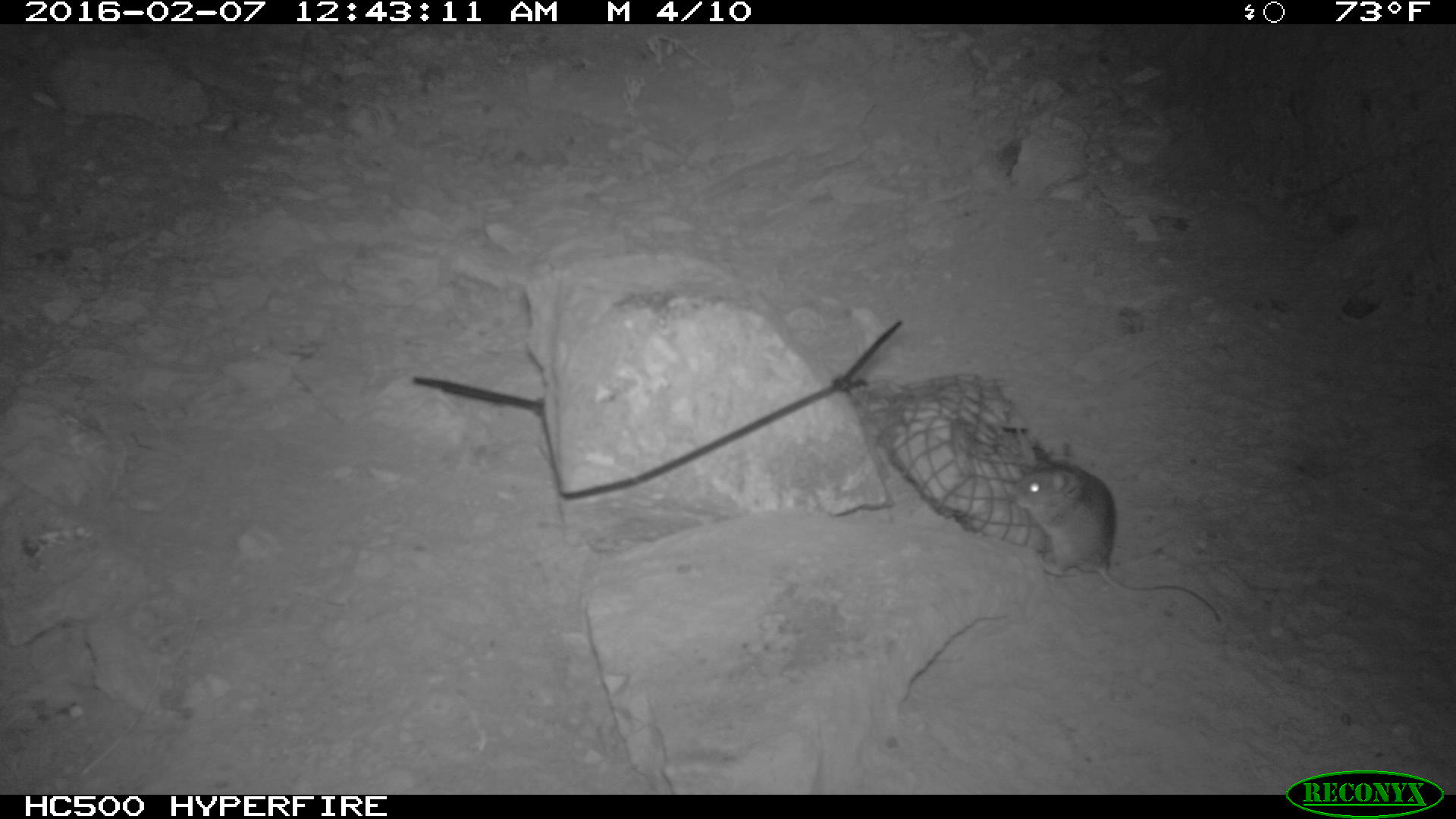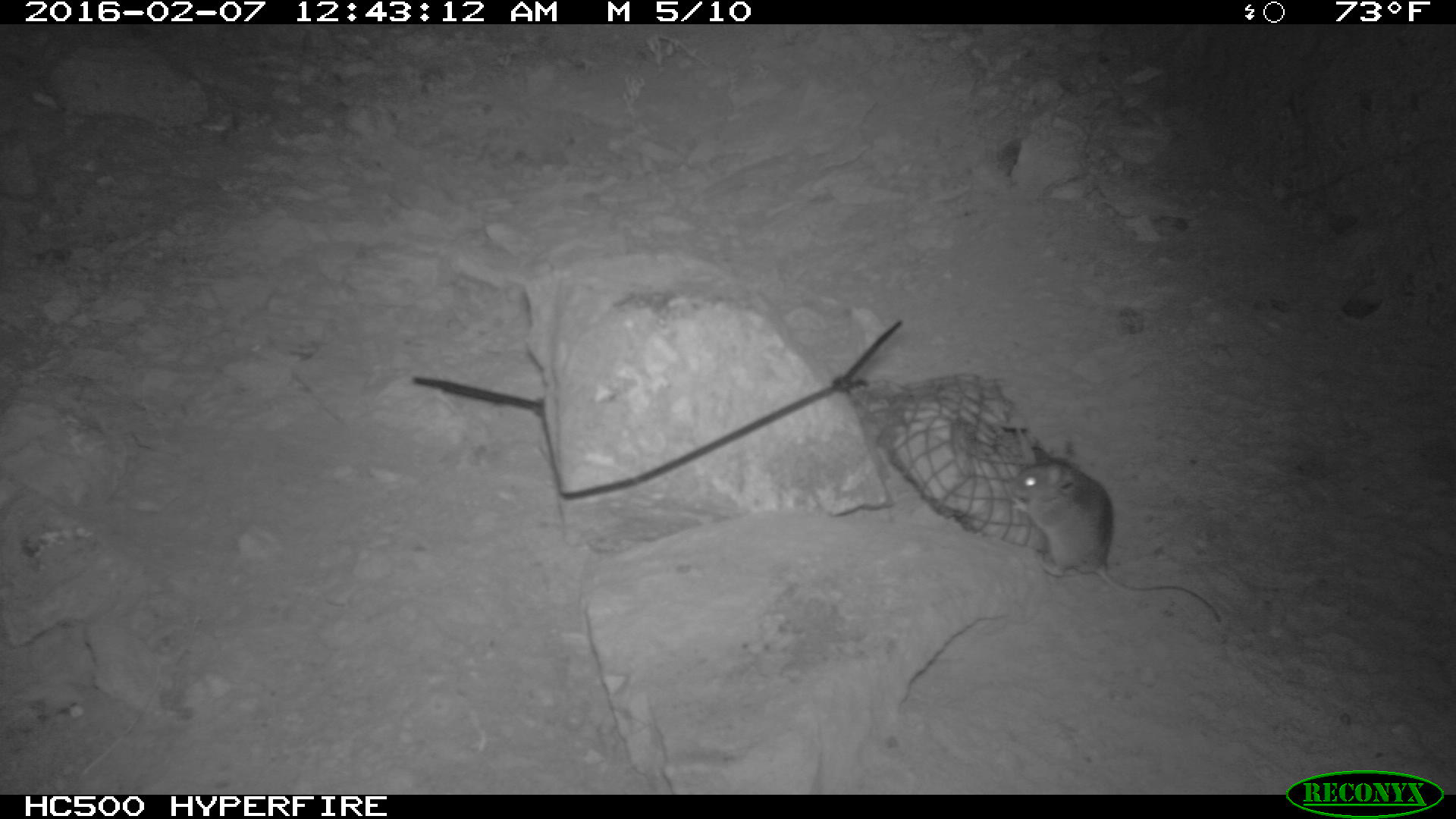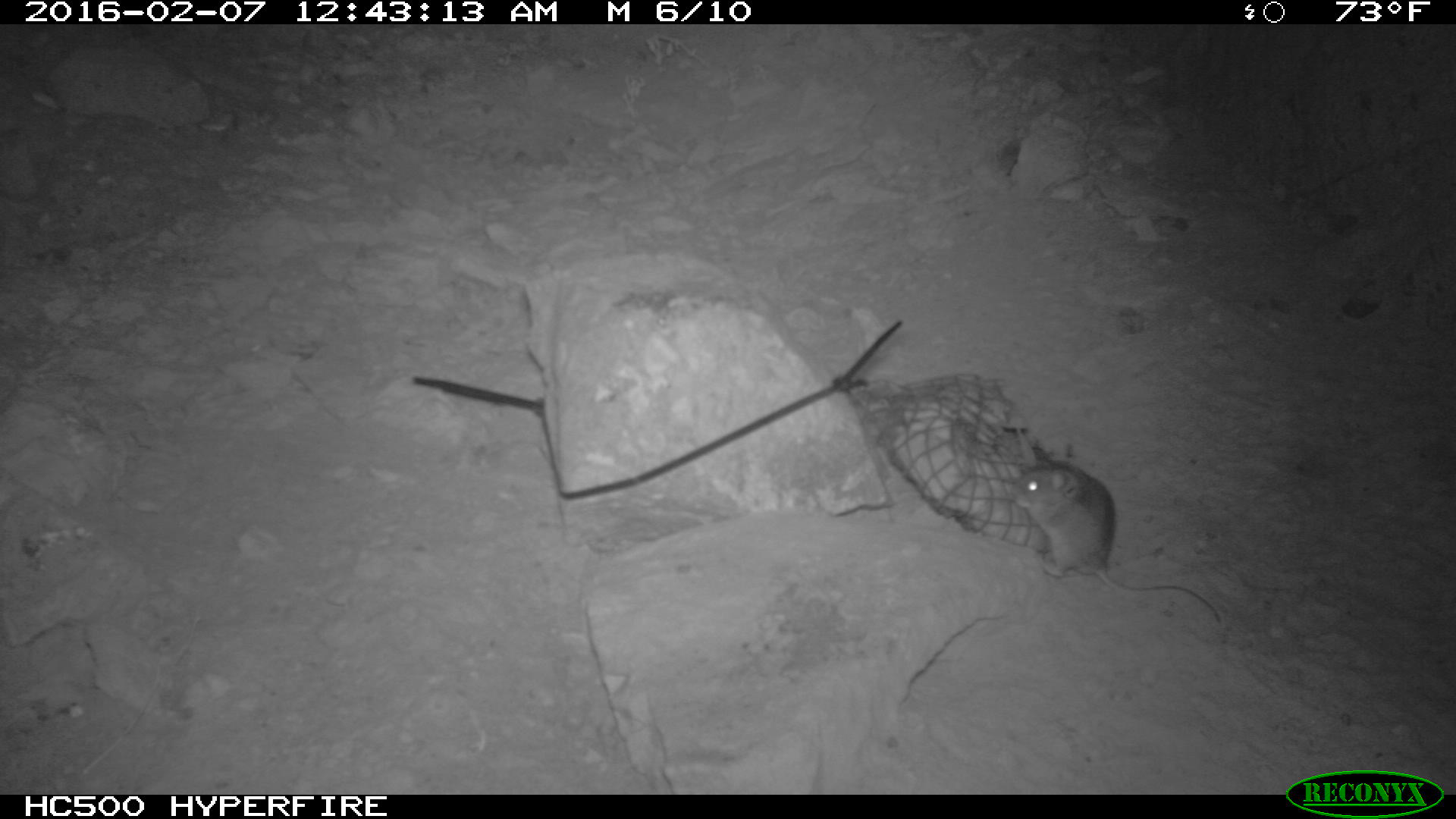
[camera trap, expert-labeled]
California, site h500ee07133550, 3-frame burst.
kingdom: Animalia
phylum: Chordata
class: Mammalia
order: Rodentia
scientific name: Rodentia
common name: rodent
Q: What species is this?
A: Rodent (Rodentia).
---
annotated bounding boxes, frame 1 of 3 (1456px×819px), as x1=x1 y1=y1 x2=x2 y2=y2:
rodent: x1=1011 y1=462 x2=1228 y2=622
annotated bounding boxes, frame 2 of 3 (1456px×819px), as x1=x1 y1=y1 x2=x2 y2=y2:
rodent: x1=1011 y1=457 x2=1228 y2=622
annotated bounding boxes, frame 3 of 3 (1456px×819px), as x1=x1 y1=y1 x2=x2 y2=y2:
rodent: x1=1006 y1=449 x2=1219 y2=621